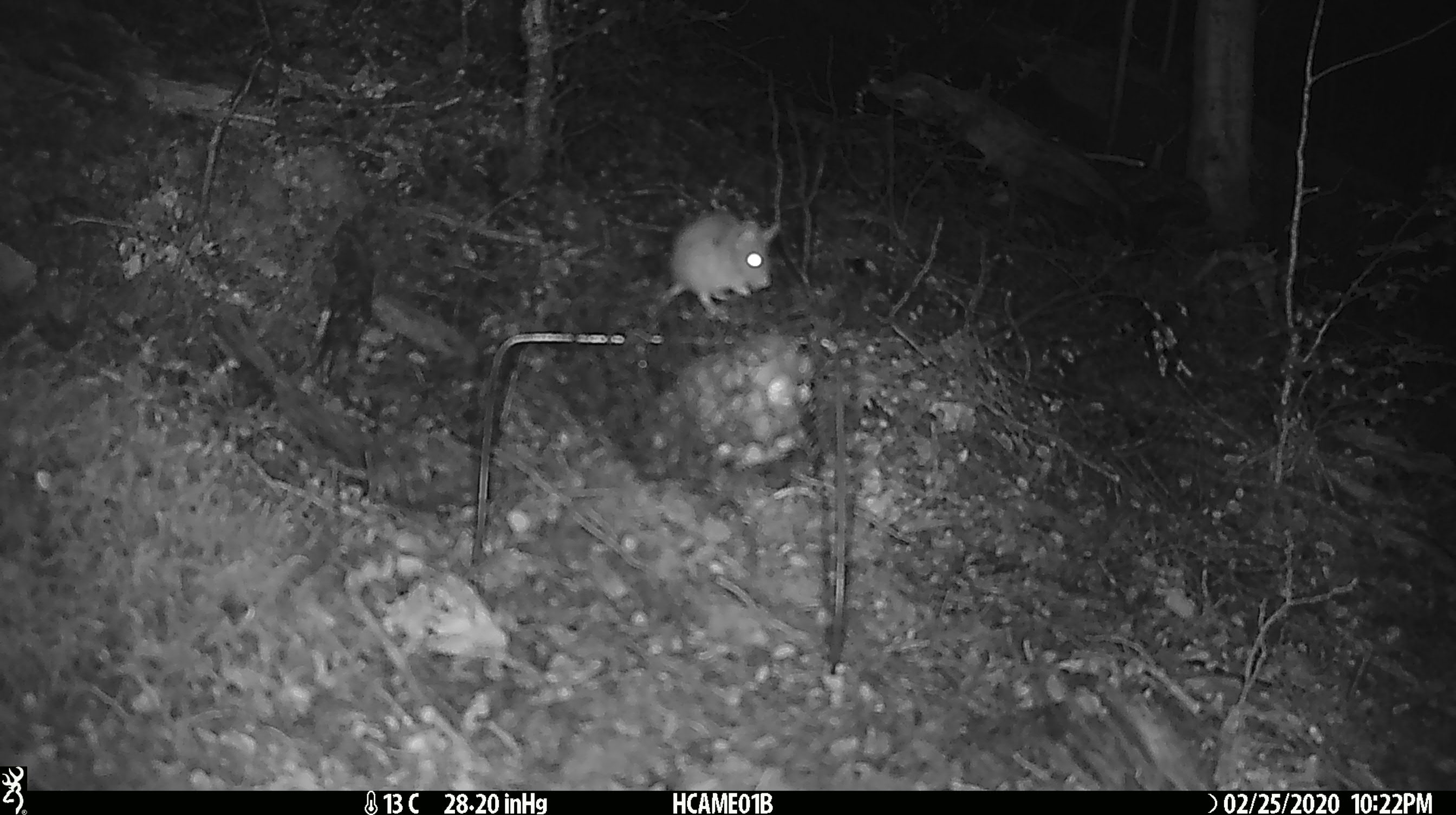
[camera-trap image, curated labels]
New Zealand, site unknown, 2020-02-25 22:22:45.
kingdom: Animalia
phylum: Chordata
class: Mammalia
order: Rodentia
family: Muridae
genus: Mus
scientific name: Mus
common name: mouse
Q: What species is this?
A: Mouse (Mus).